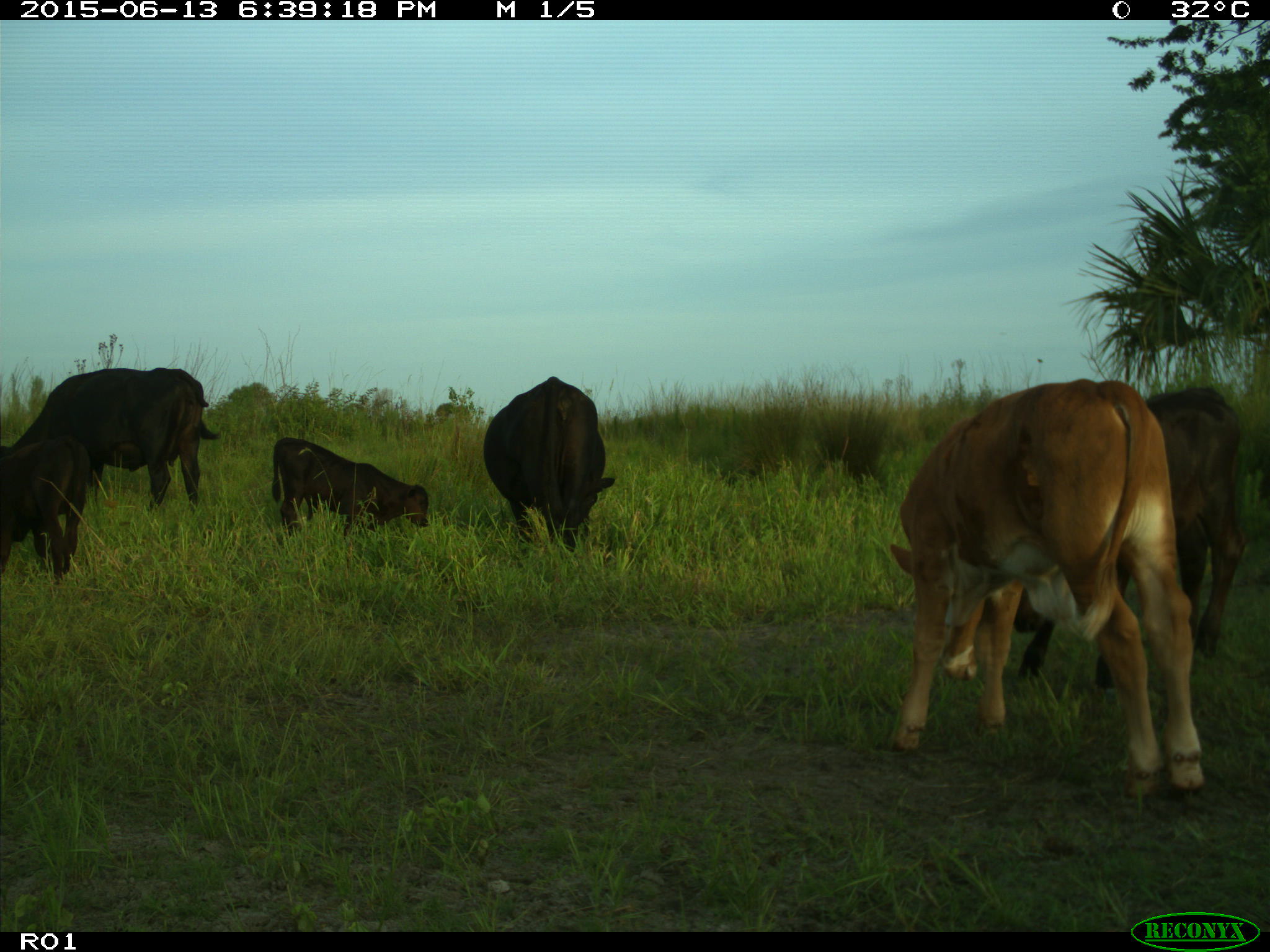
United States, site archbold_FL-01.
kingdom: Animalia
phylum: Chordata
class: Mammalia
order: Artiodactyla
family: Bovidae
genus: Bos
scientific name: Bos taurus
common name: domestic cow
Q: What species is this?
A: Bos taurus (domestic cow).